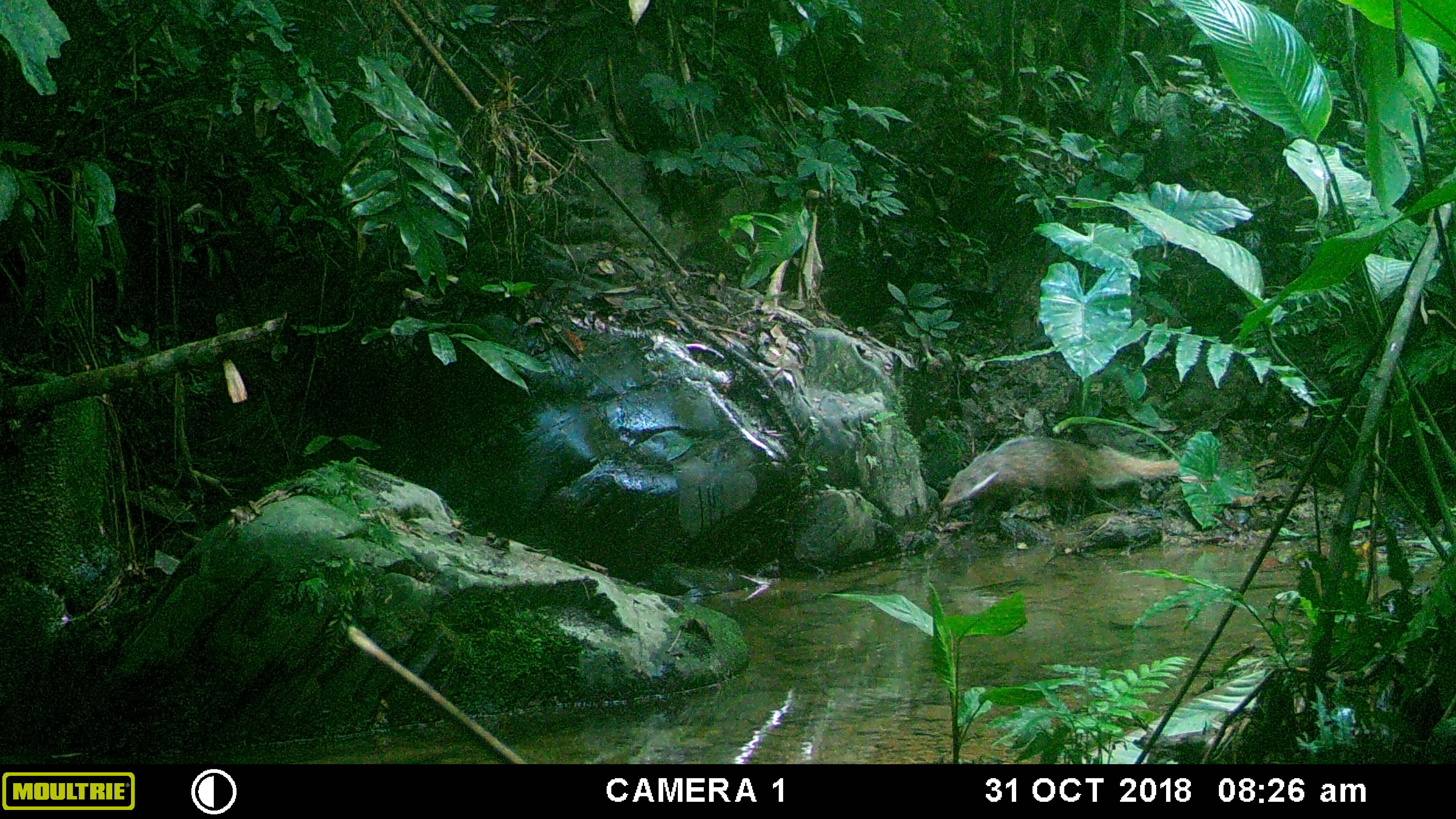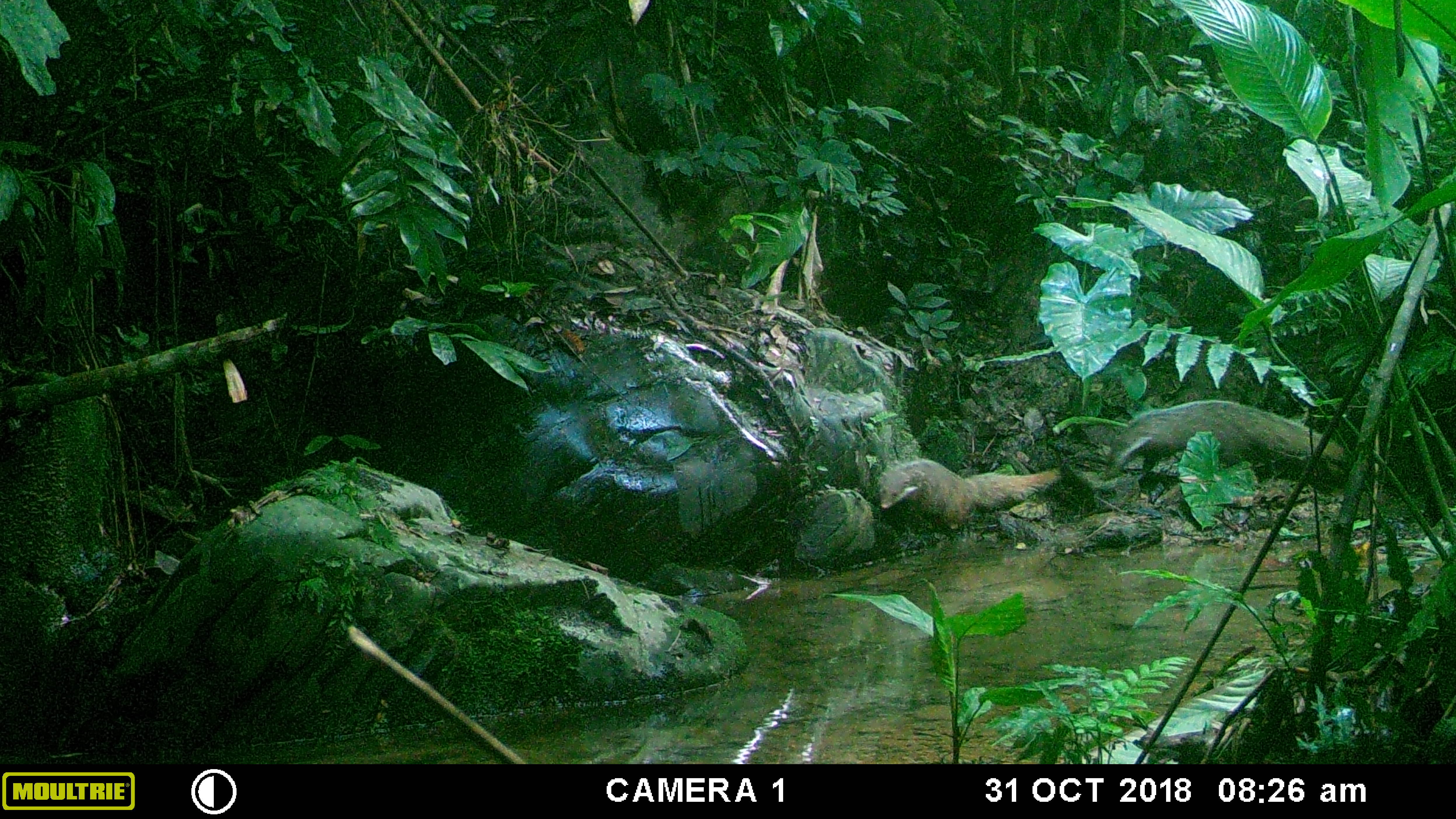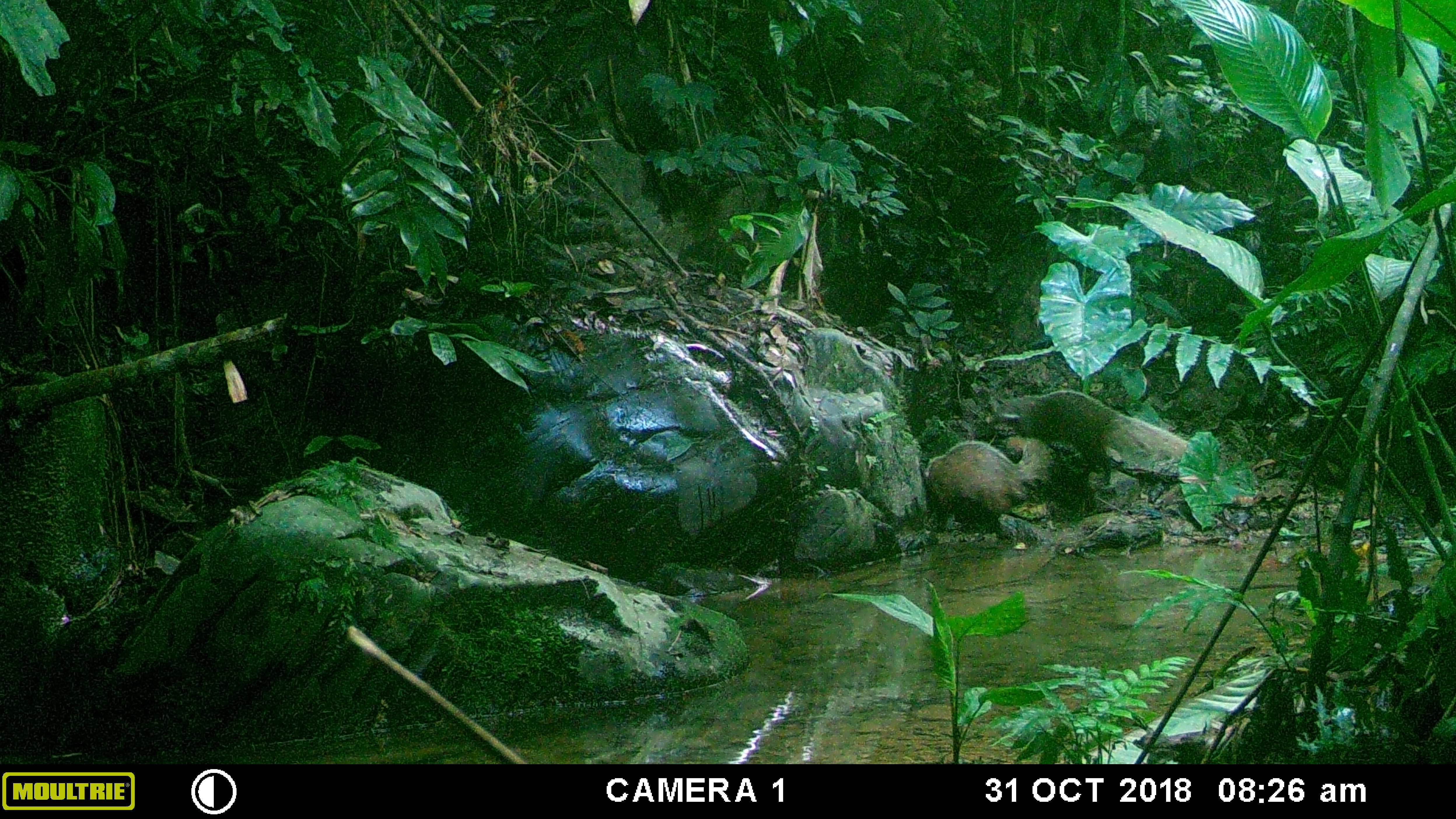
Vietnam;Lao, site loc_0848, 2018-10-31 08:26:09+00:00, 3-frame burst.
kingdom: Animalia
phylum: Chordata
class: Mammalia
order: Carnivora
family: Herpestidae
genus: Urva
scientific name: Urva urva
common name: crab-eating mongoose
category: crab eating mongoose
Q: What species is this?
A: Crab eating mongoose (crab-eating mongoose) (Urva urva).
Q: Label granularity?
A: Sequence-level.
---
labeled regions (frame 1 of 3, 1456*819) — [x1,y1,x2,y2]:
crab eating mongoose: [941,436,1178,509]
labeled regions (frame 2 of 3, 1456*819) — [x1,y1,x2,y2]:
crab eating mongoose: [1115,399,1344,468]; [879,458,1062,529]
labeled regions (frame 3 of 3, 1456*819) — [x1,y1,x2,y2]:
crab eating mongoose: [997,391,1187,485]; [924,439,1055,534]